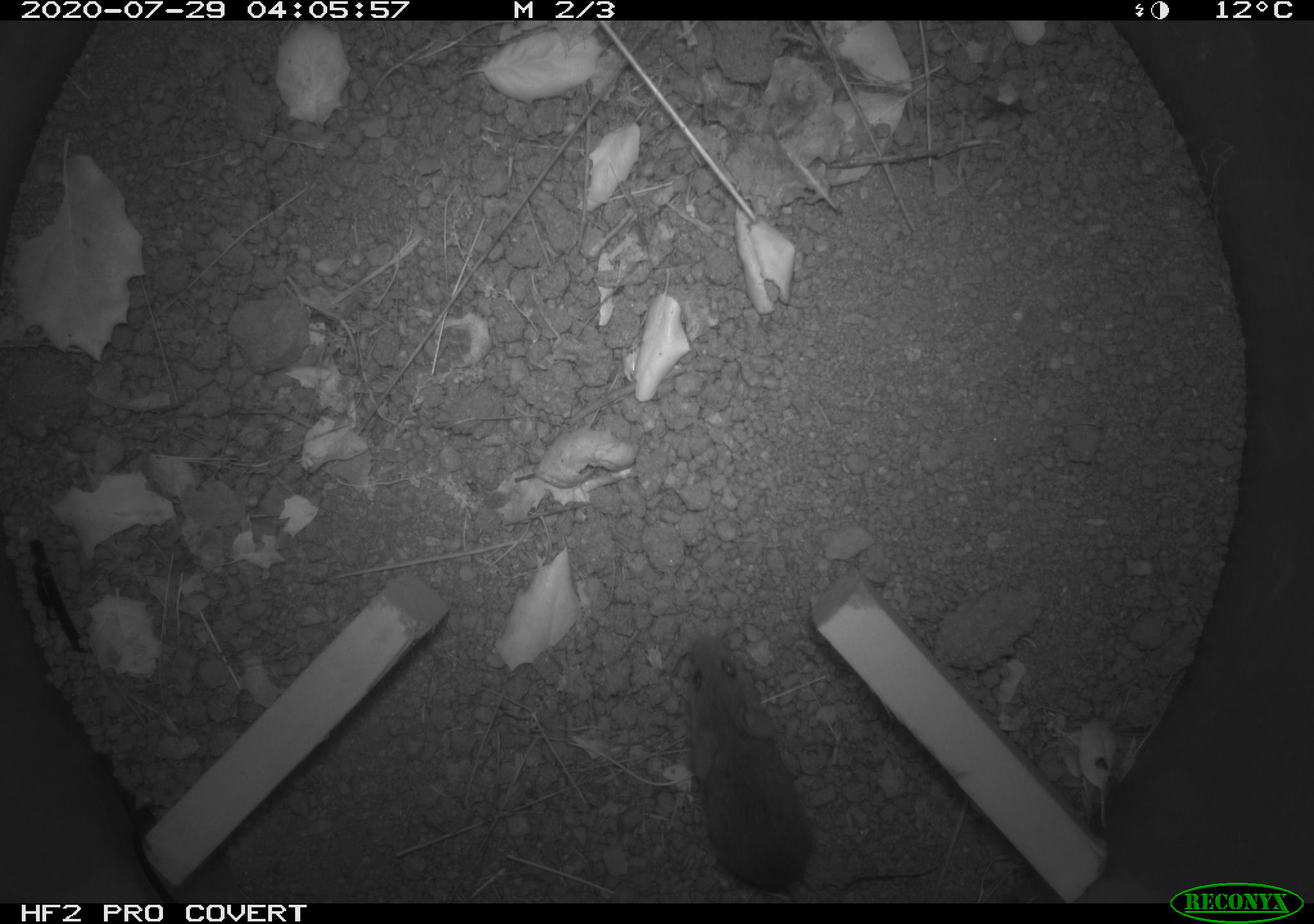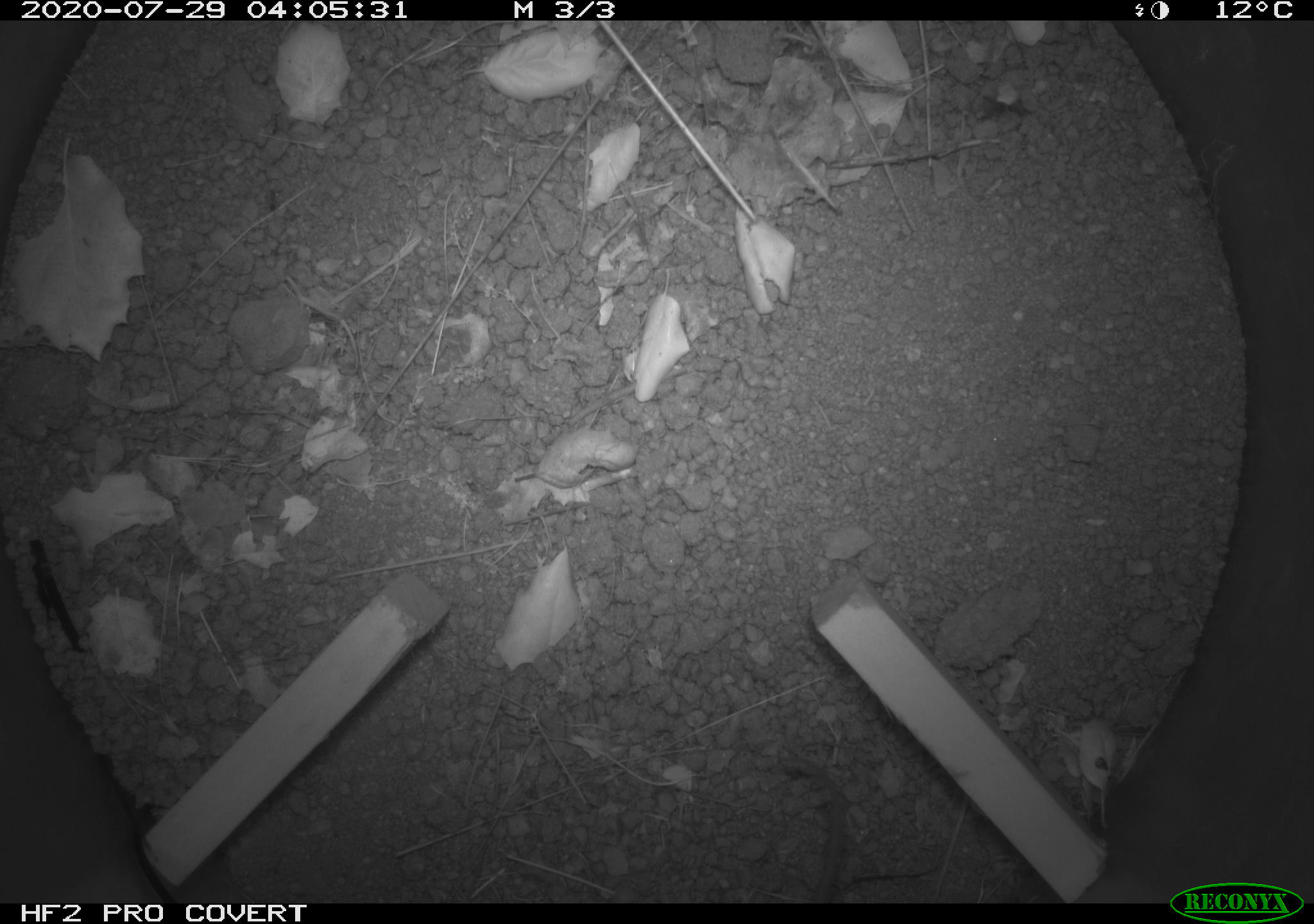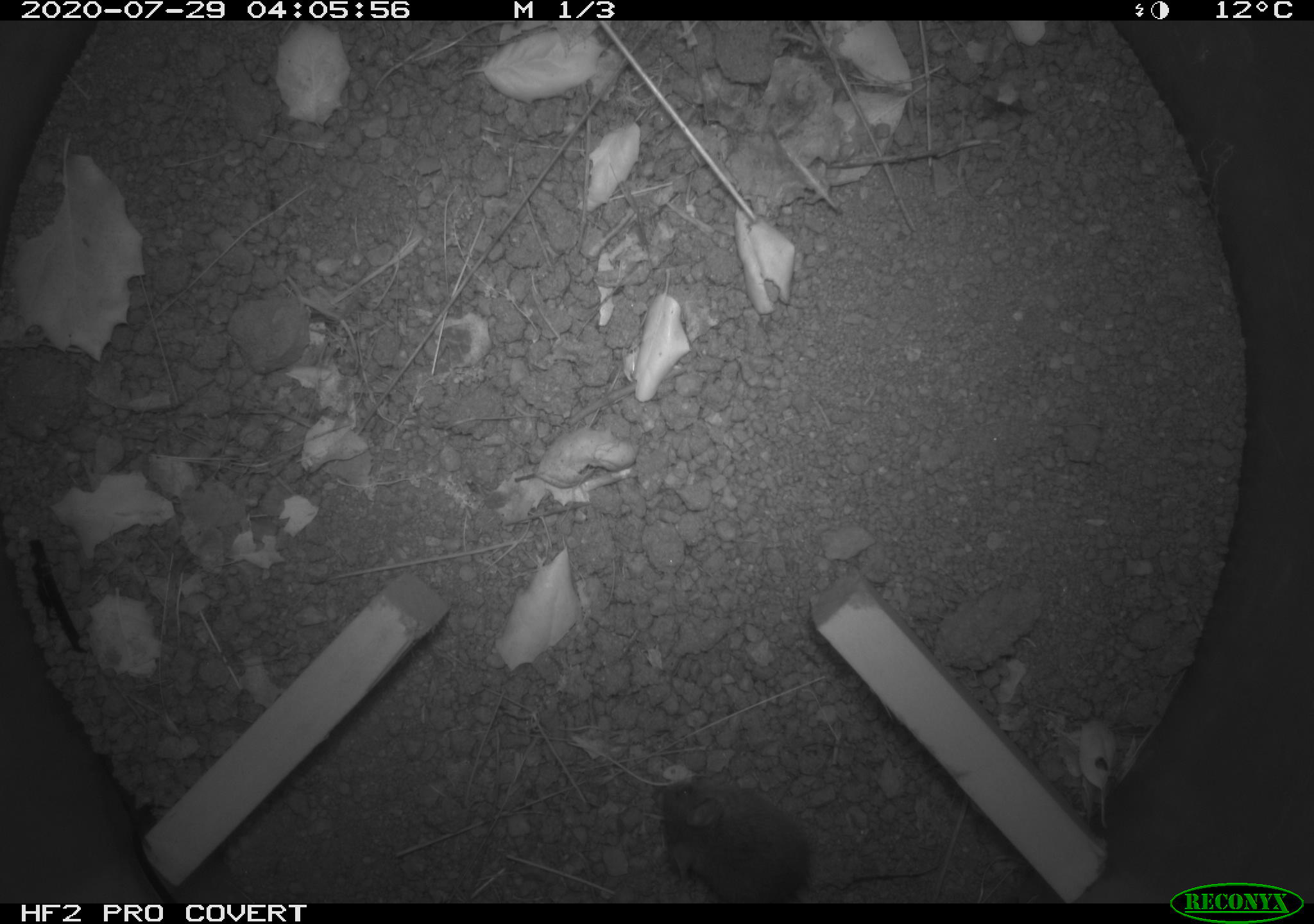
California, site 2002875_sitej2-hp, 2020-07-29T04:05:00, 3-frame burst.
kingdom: Animalia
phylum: Chordata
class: Mammalia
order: Rodentia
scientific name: Rodentia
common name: rodent